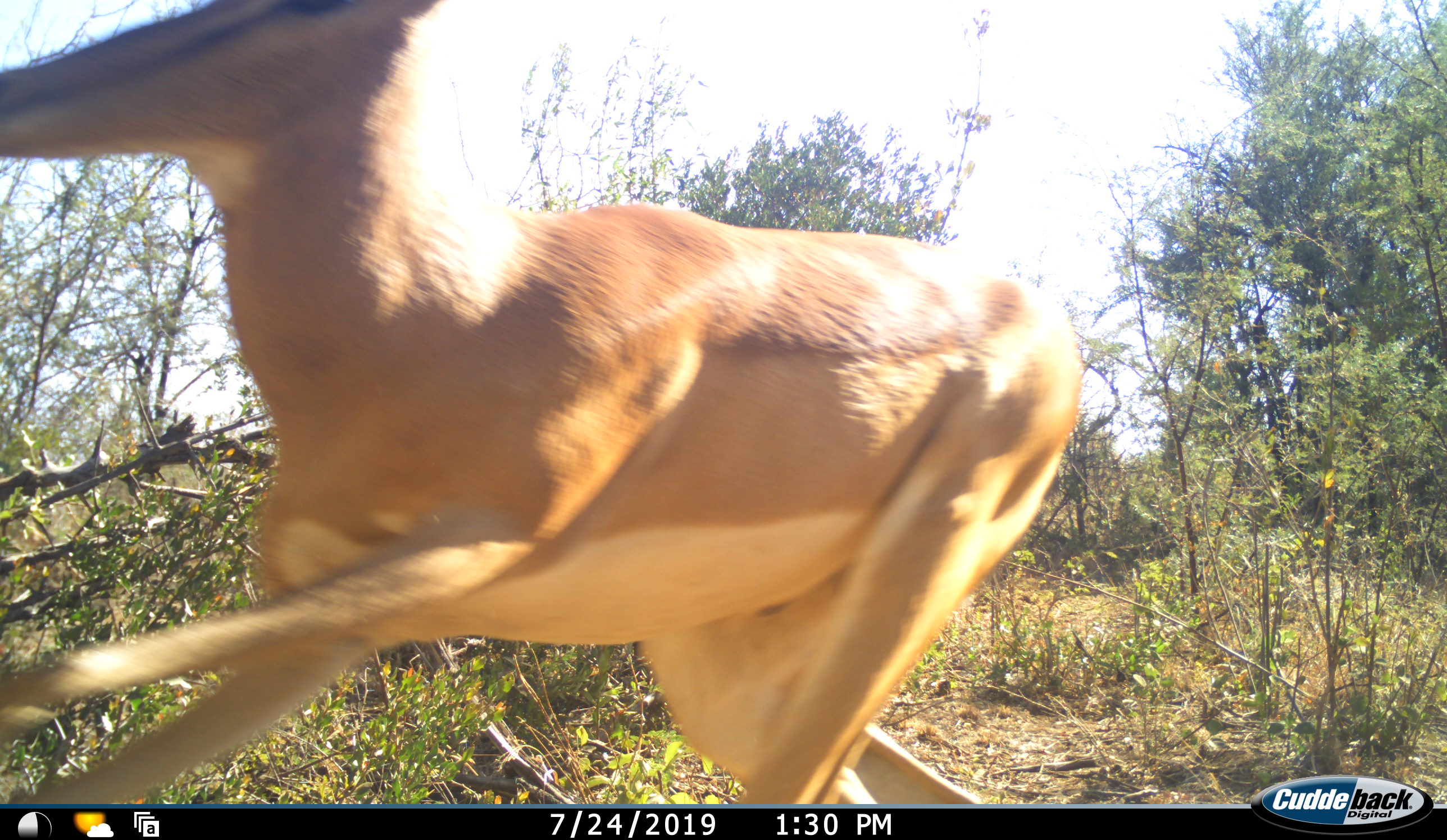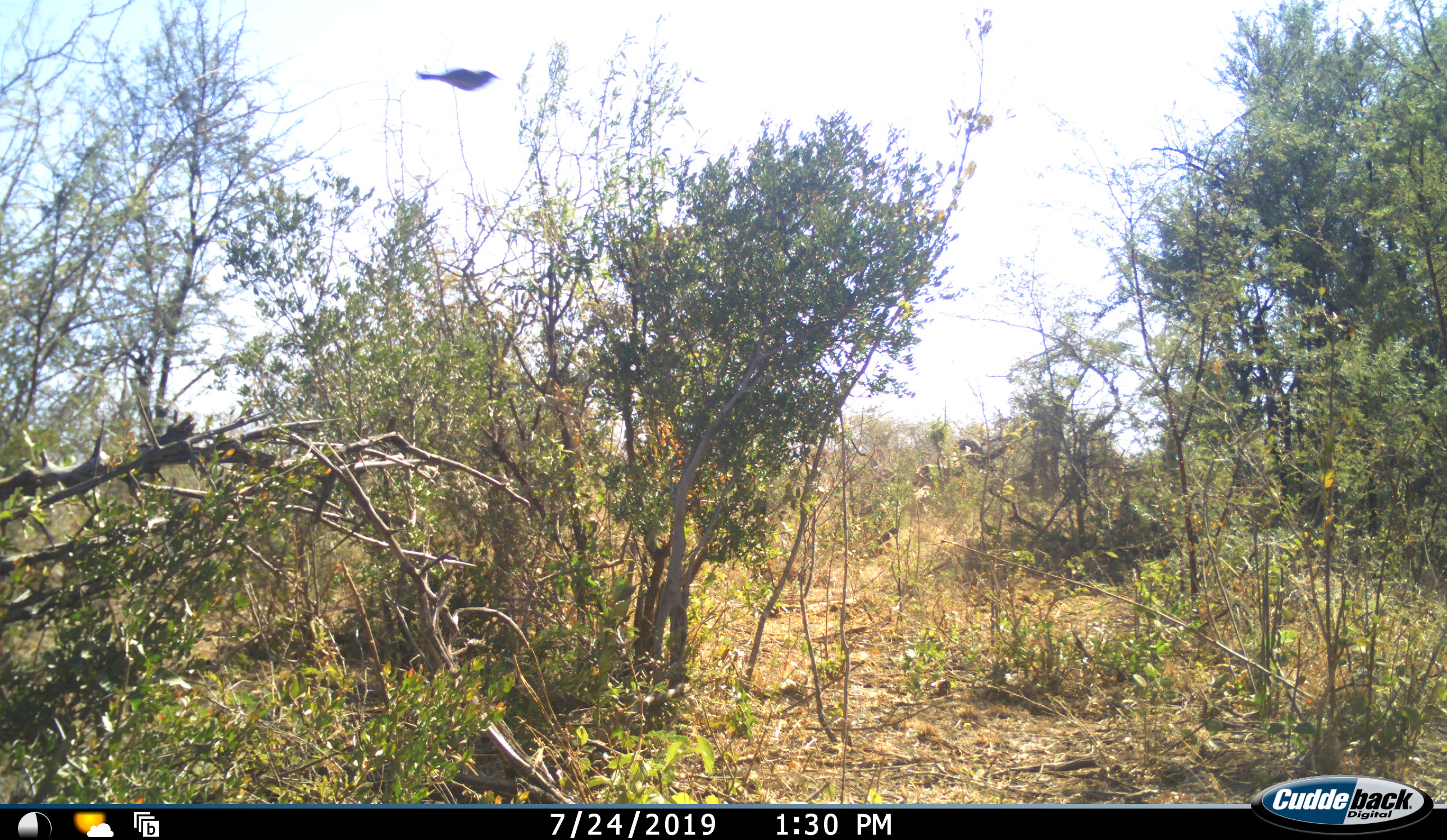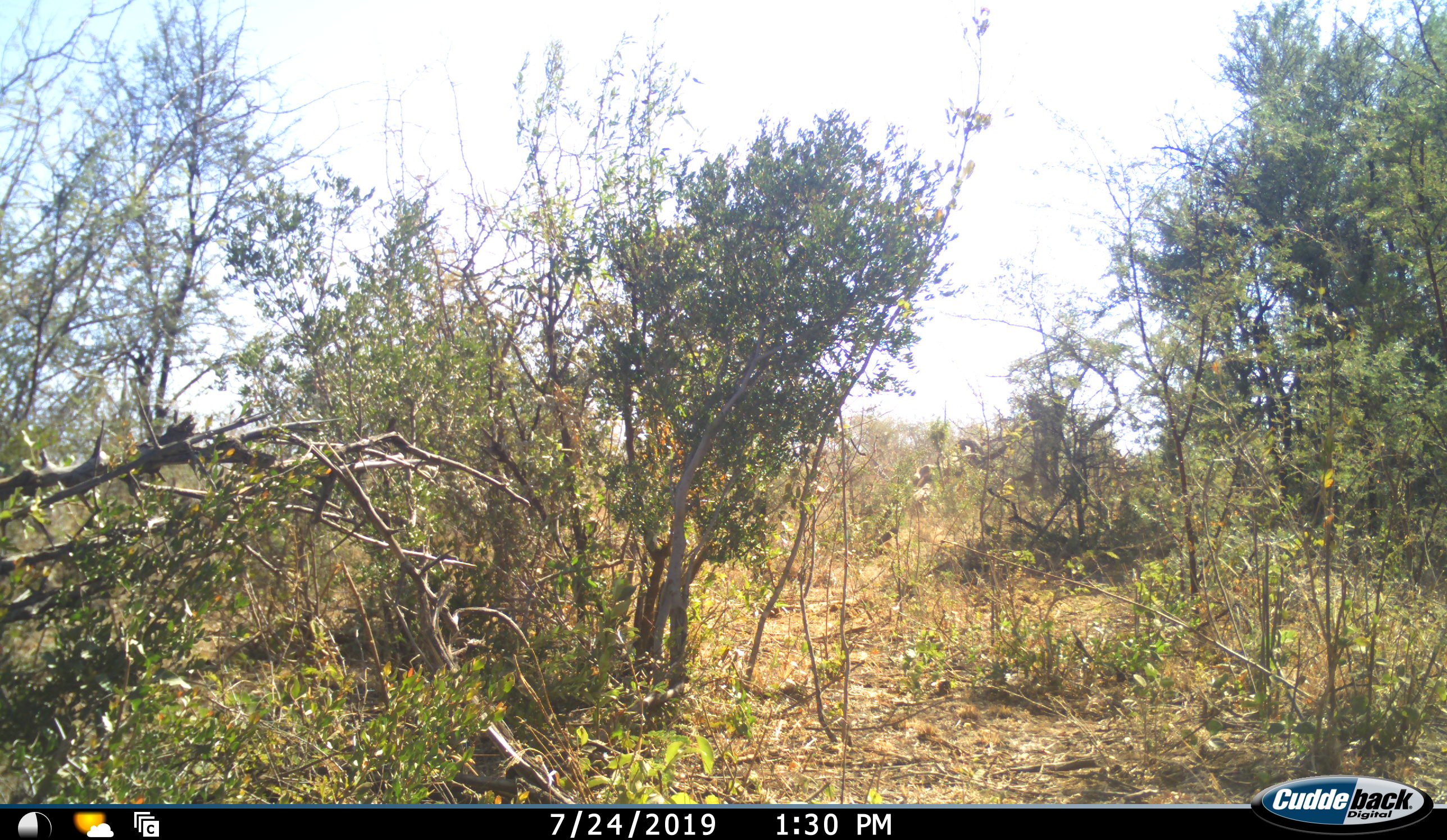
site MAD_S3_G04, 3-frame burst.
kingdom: Animalia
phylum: Chordata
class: Mammalia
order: Artiodactyla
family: Bovidae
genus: Aepyceros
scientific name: Aepyceros melampus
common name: impala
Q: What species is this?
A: Impala (Aepyceros melampus).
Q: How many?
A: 1.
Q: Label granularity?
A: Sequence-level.